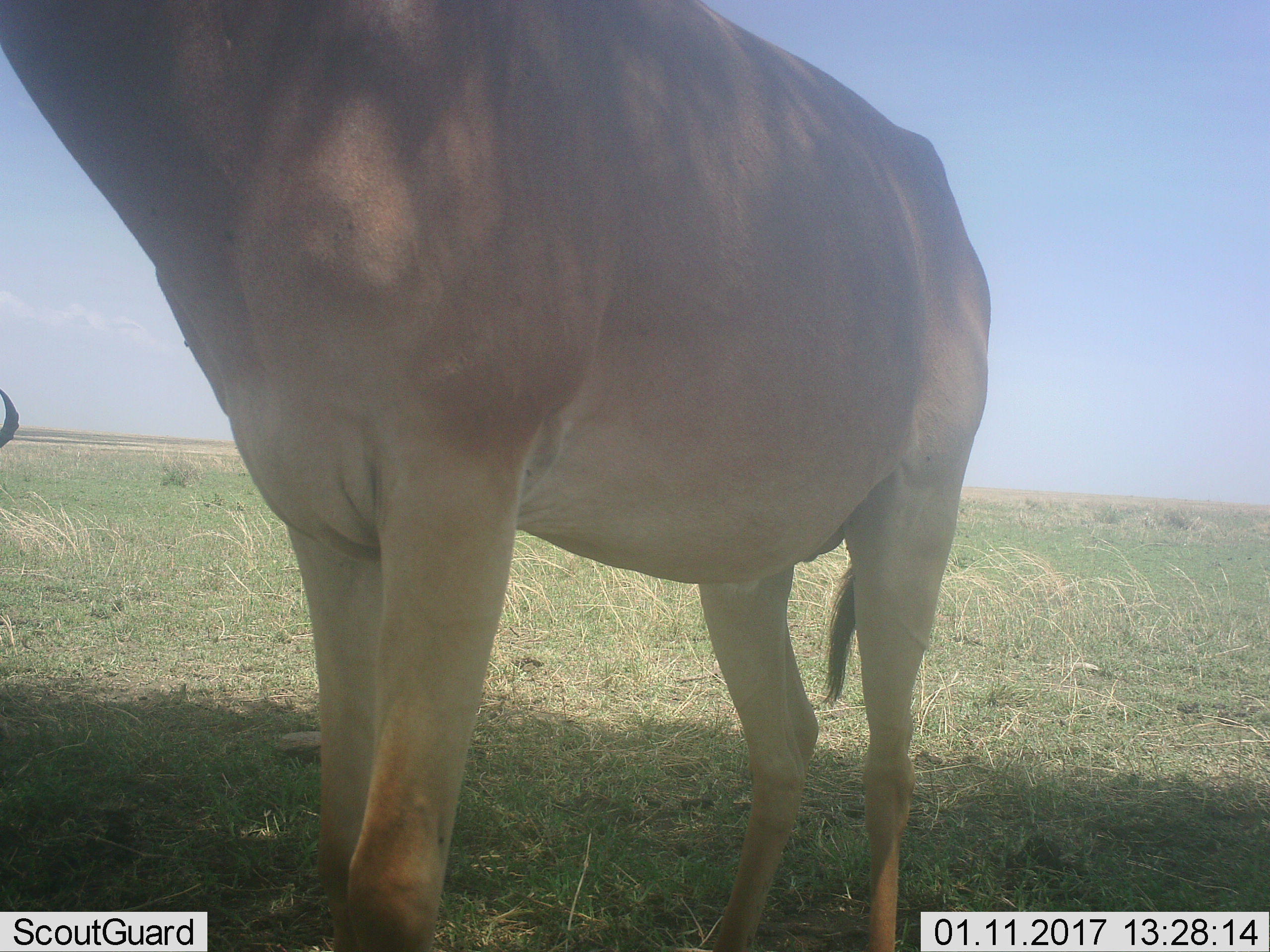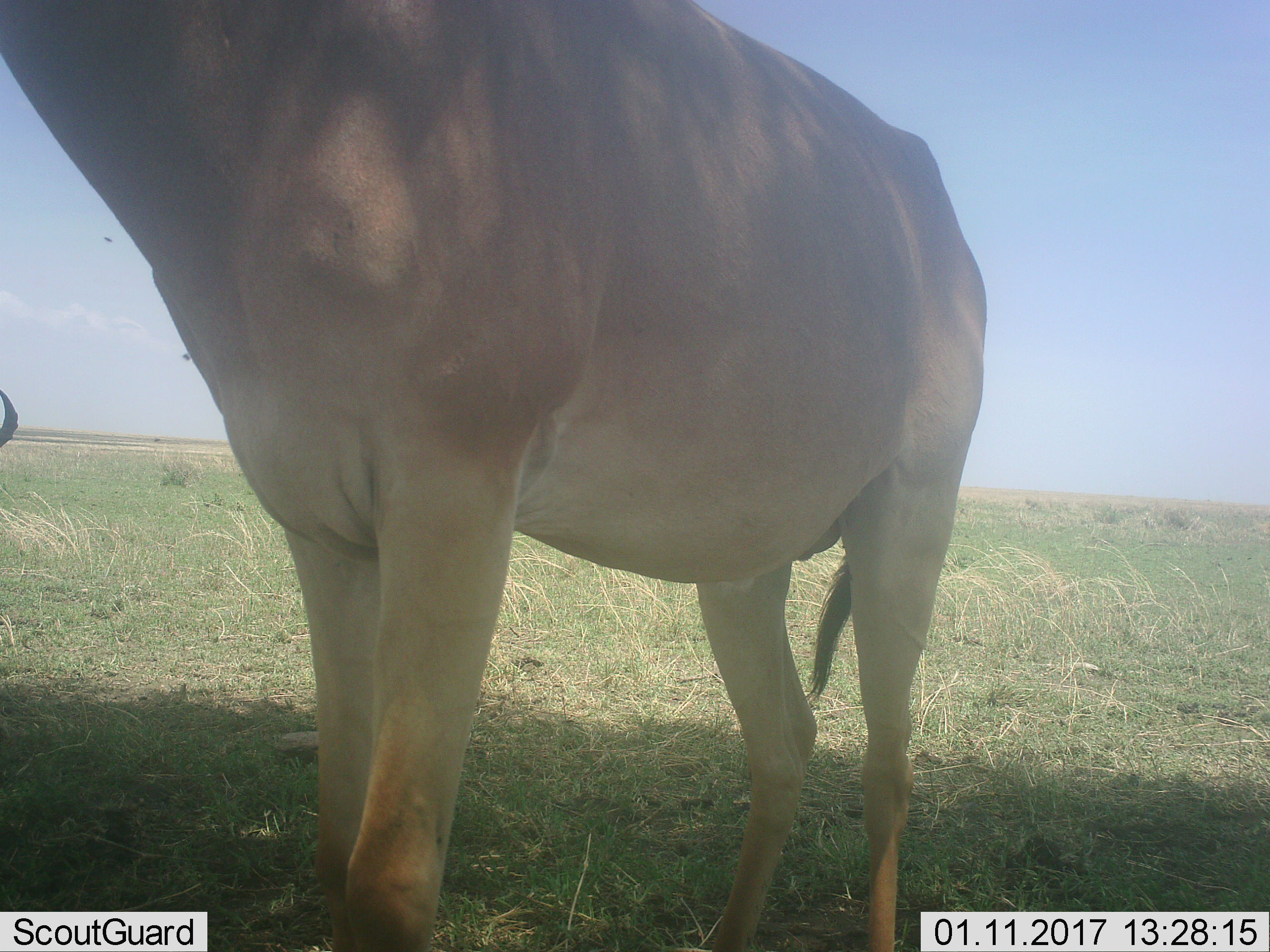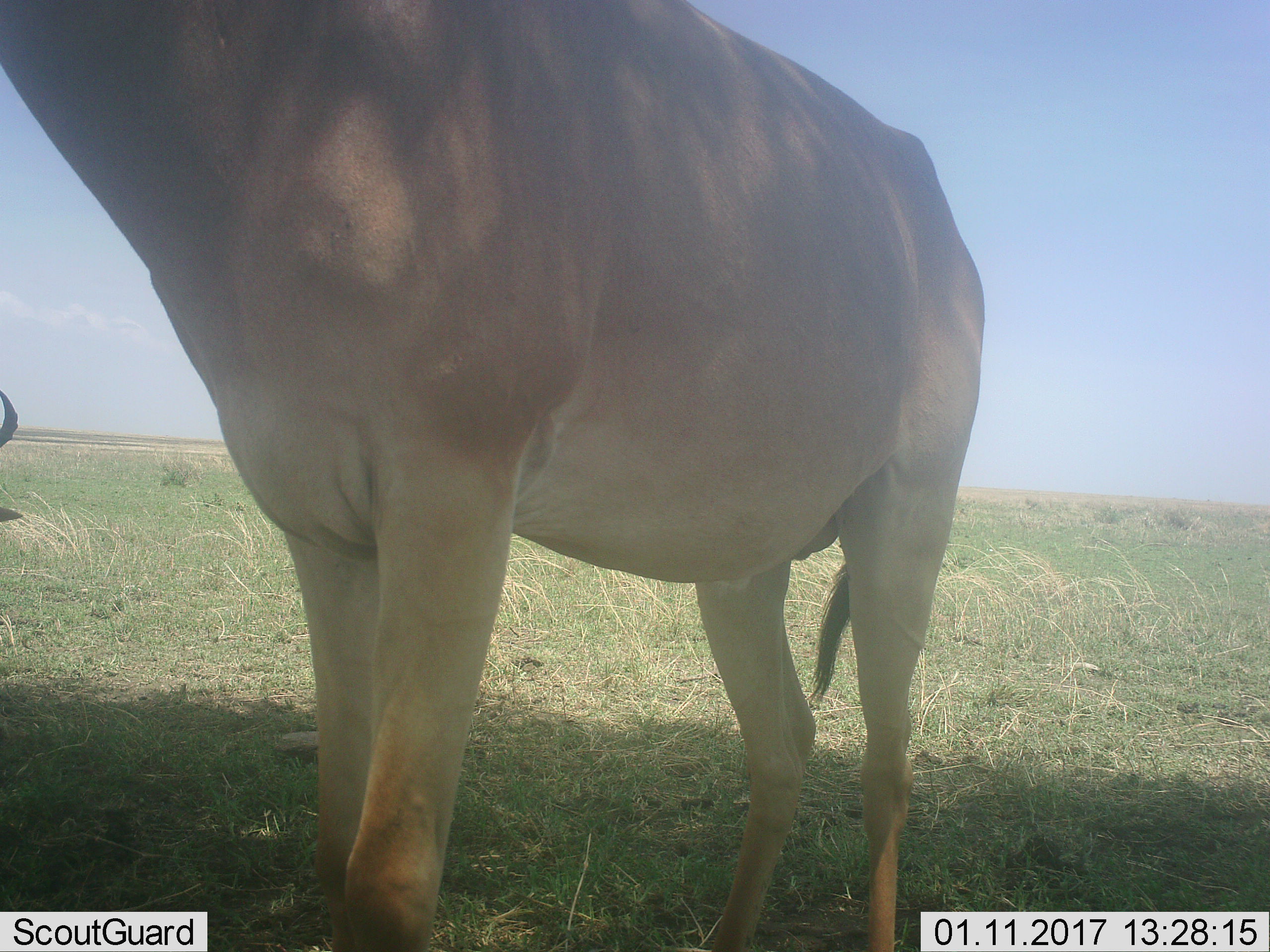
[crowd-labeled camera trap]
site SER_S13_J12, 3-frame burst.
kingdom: Animalia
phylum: Chordata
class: Mammalia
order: Artiodactyla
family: Bovidae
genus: Alcelaphus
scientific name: Alcelaphus buselaphus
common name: hartebeest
Hartebeest (Alcelaphus buselaphus), count 2. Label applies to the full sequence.